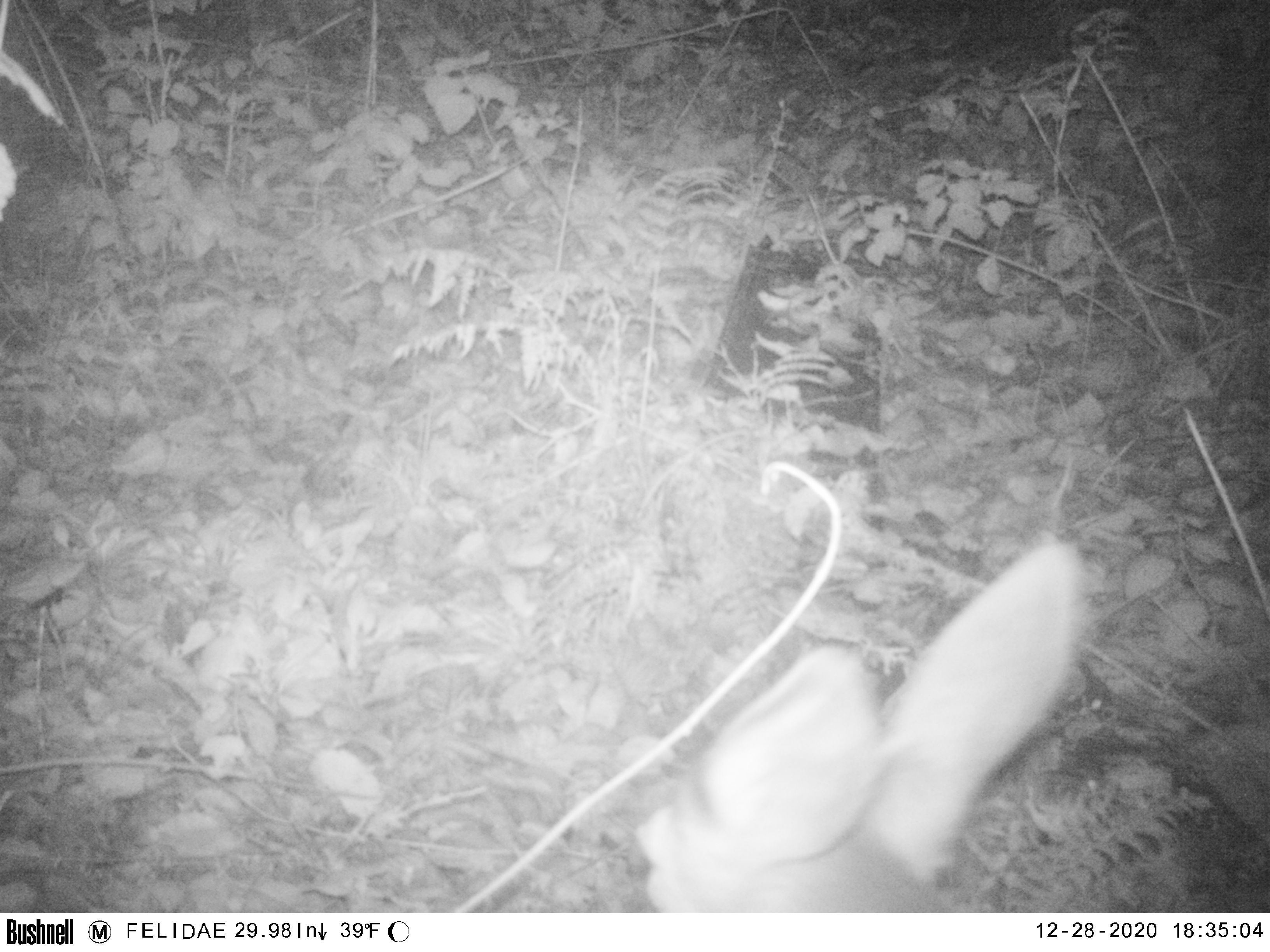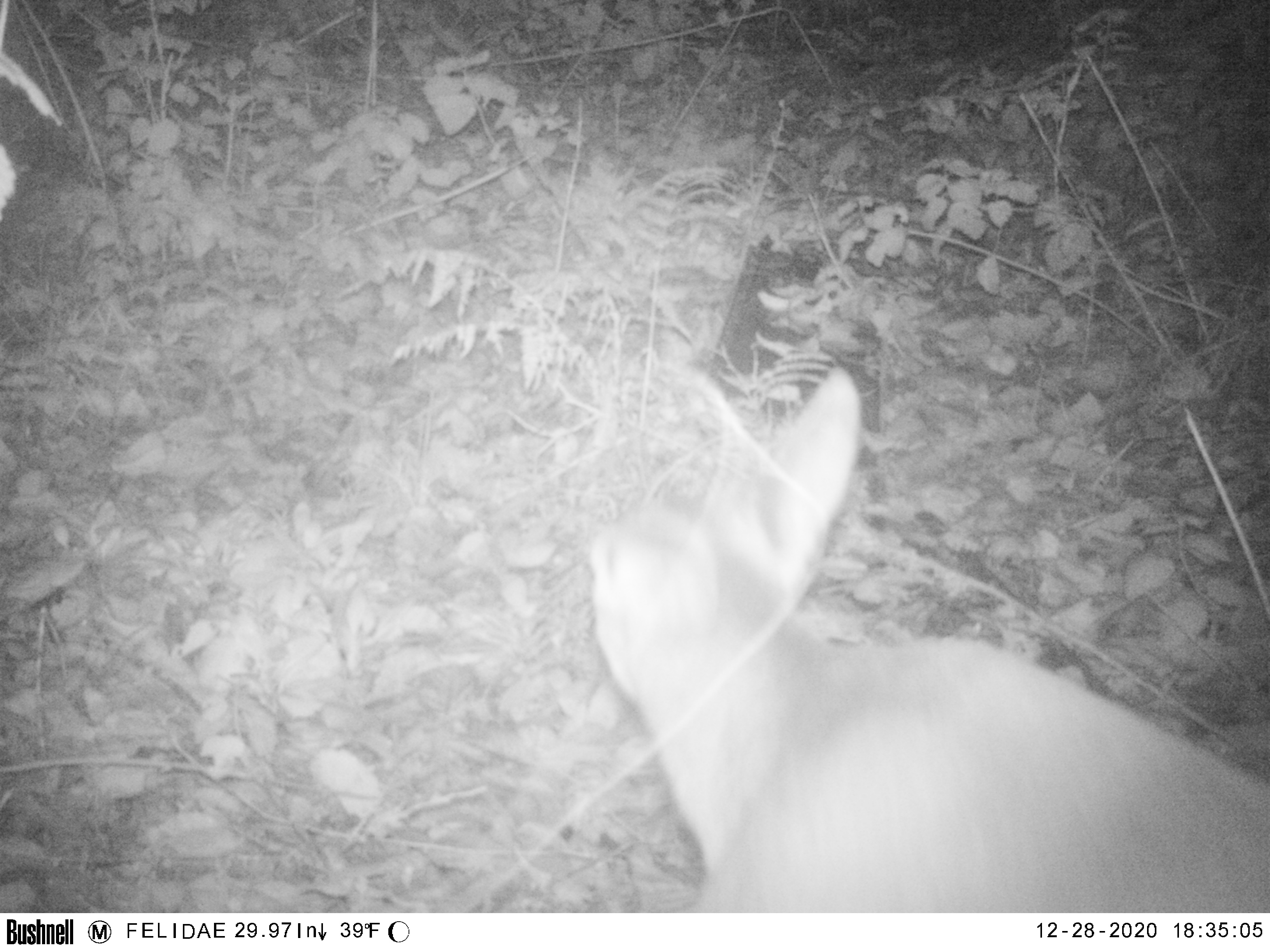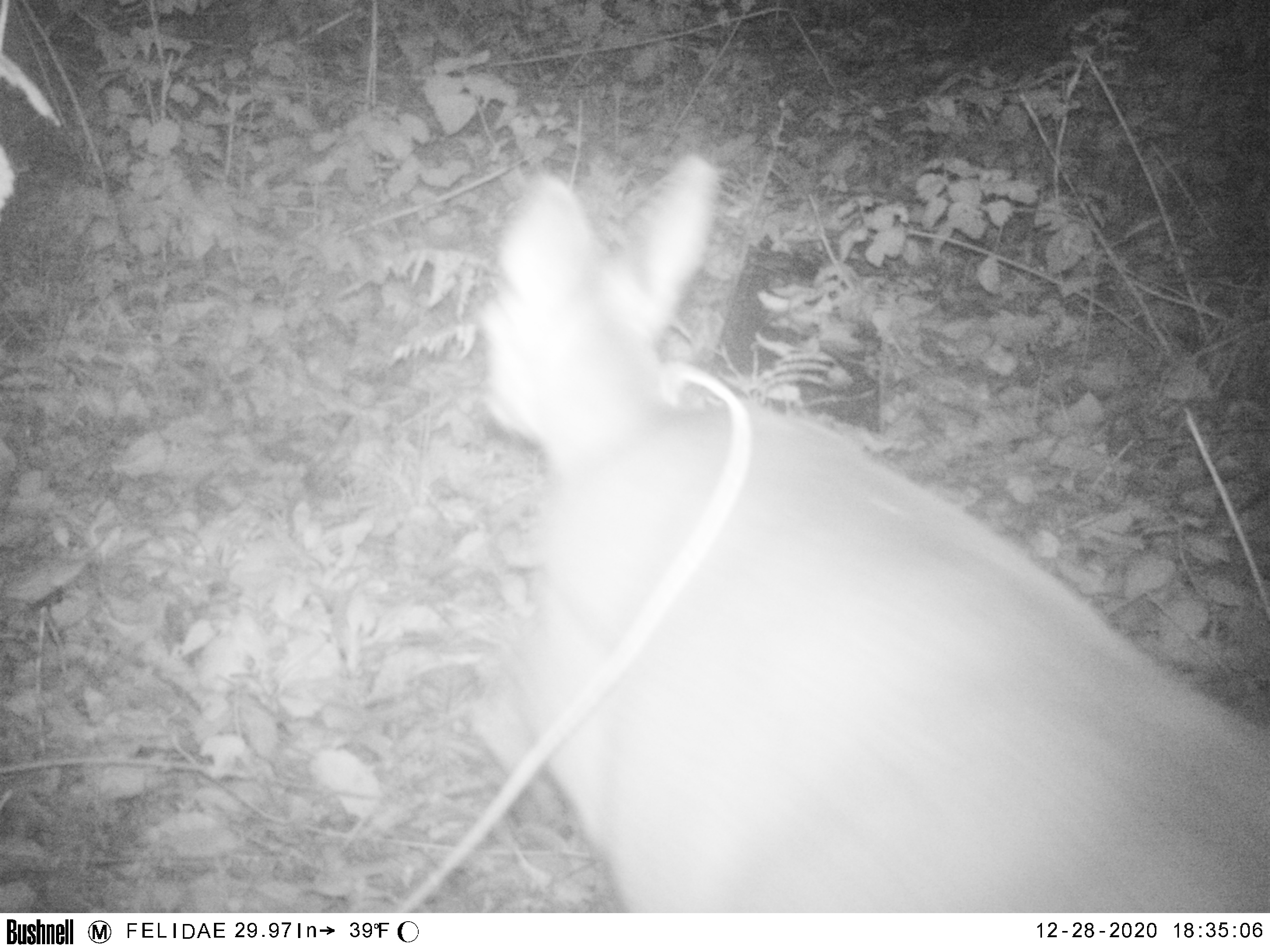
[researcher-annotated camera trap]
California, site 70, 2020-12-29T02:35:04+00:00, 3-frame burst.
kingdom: Animalia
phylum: Chordata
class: Mammalia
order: Artiodactyla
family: Cervidae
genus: Odocoileus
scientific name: Odocoileus hemionus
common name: mule deer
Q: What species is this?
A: Mule deer (Odocoileus hemionus).